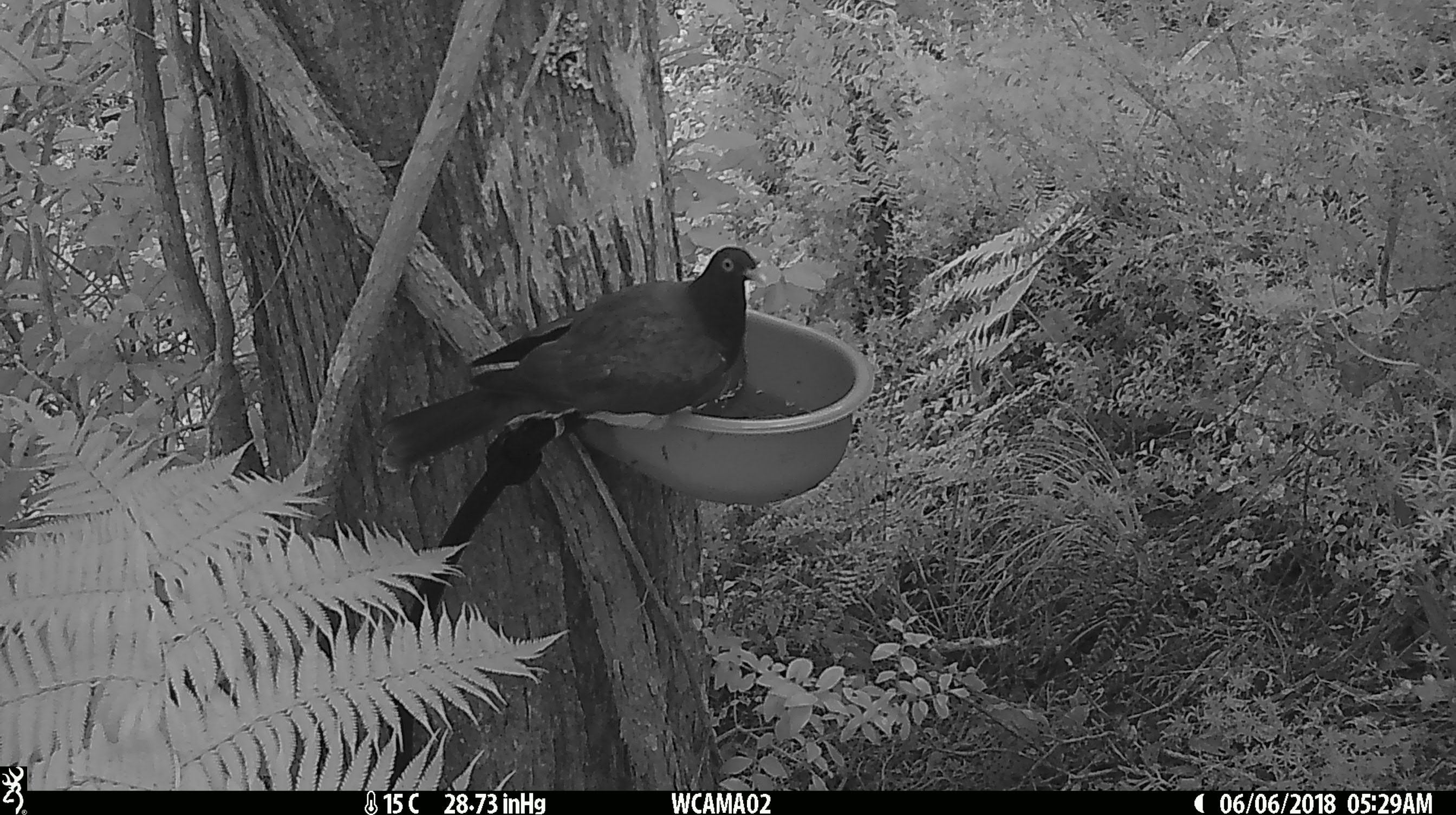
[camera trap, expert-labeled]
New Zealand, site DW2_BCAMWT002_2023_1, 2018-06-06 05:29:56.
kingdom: Animalia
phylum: Chordata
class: Aves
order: Columbiformes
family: Columbidae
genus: Hemiphaga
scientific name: Hemiphaga novaeseelandiae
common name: new zealand pigeon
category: kereru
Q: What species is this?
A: Kereru (new zealand pigeon) (Hemiphaga novaeseelandiae).